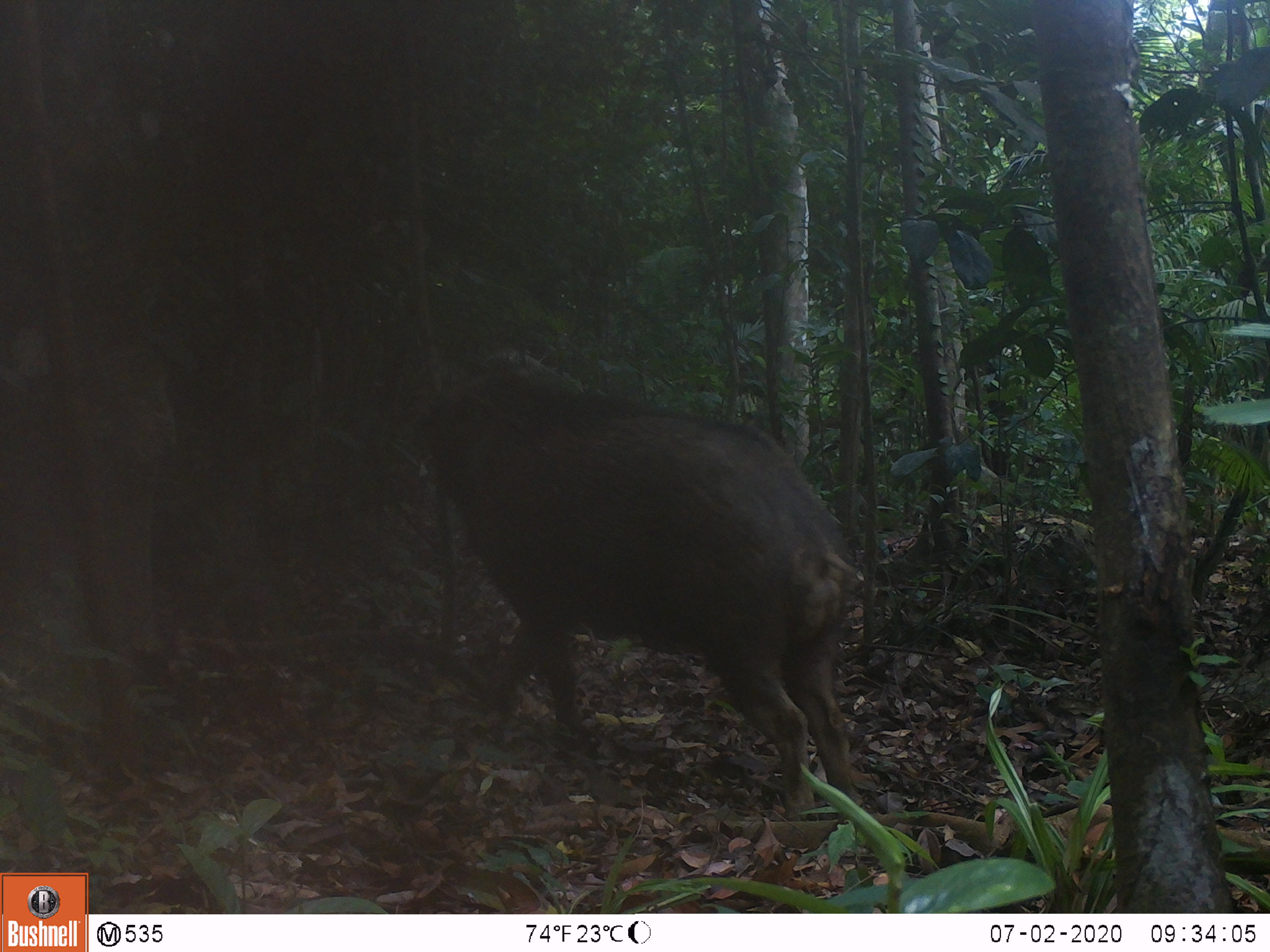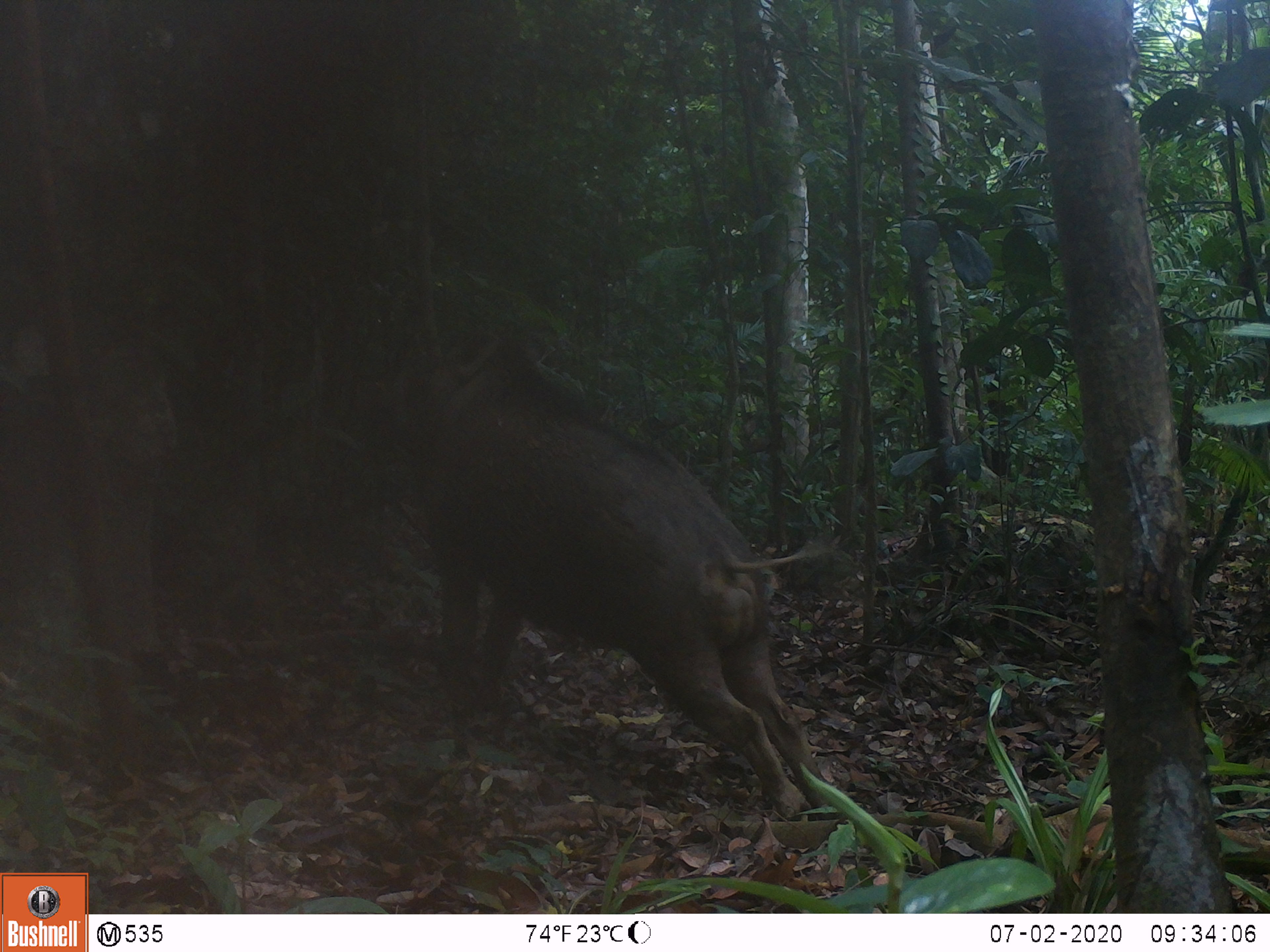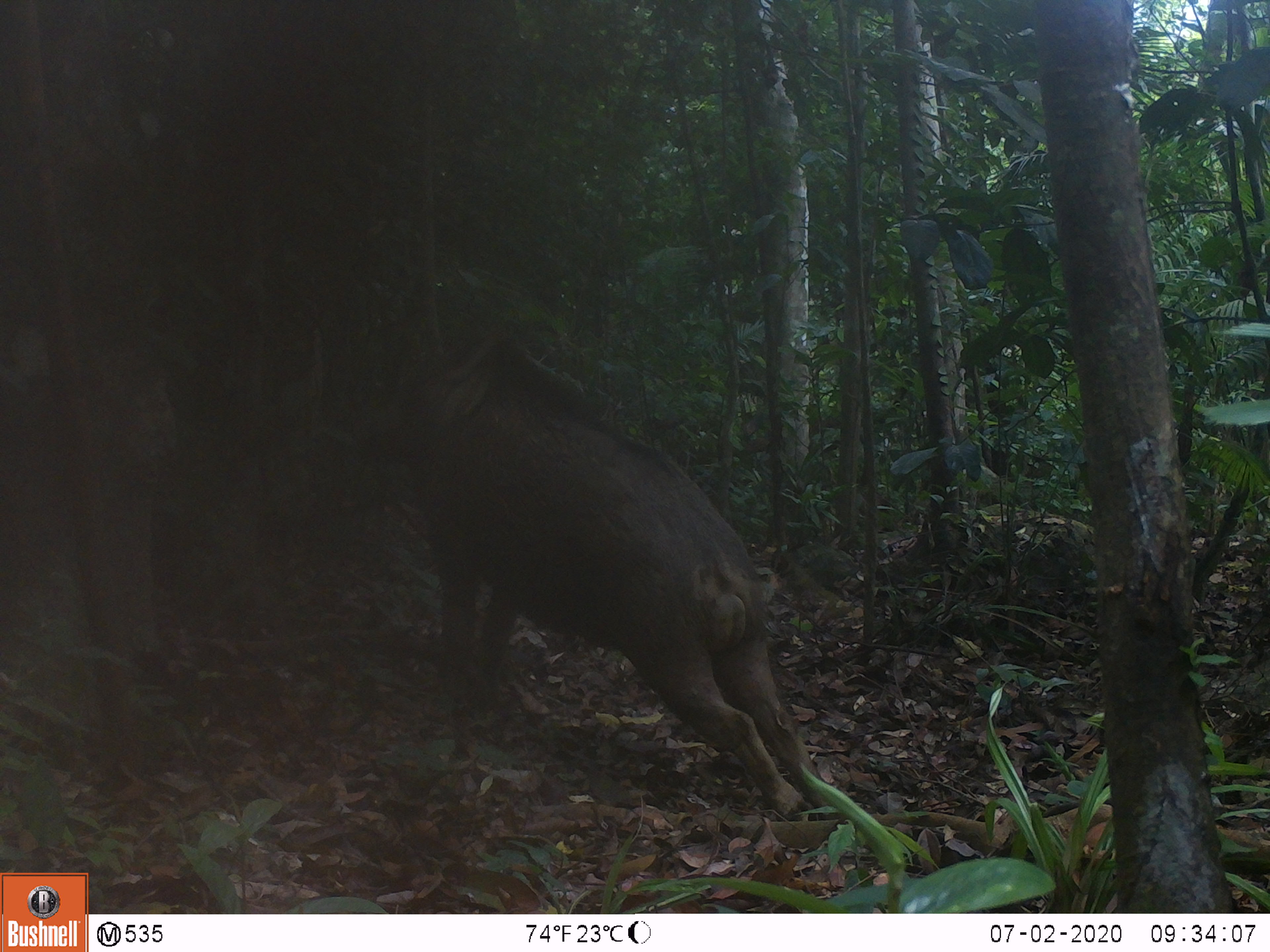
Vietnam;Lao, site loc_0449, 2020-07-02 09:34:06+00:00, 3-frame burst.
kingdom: Animalia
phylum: Chordata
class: Mammalia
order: Artiodactyla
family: Suidae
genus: Sus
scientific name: Sus scrofa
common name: eurasian wild pig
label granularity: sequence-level